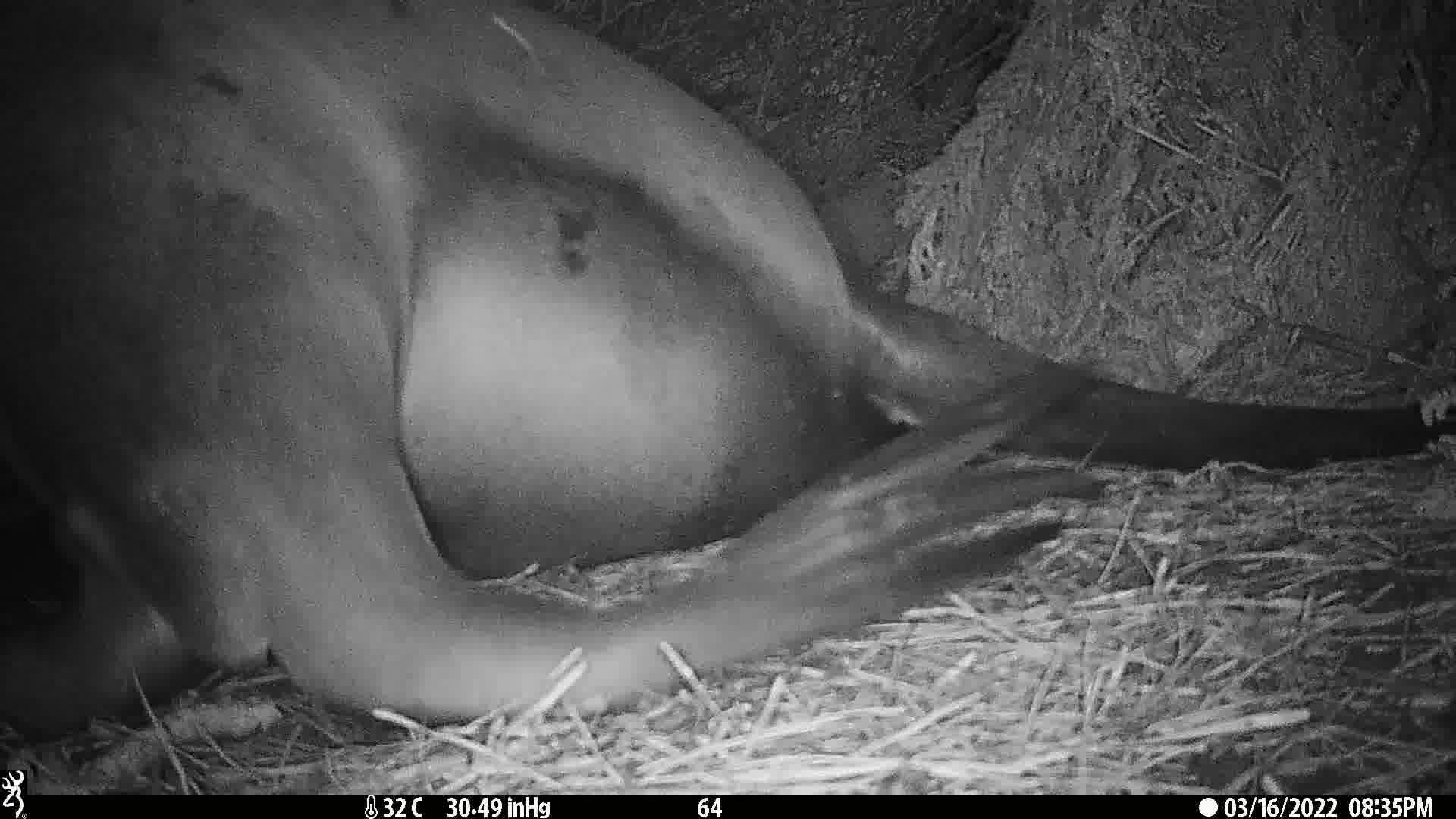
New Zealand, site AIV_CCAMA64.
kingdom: Animalia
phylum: Chordata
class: Mammalia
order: Carnivora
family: Otariidae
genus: Phocarctos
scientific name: Phocarctos hookeri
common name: new zealand sea lion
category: sealion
Sealion (new zealand sea lion) (Phocarctos hookeri).